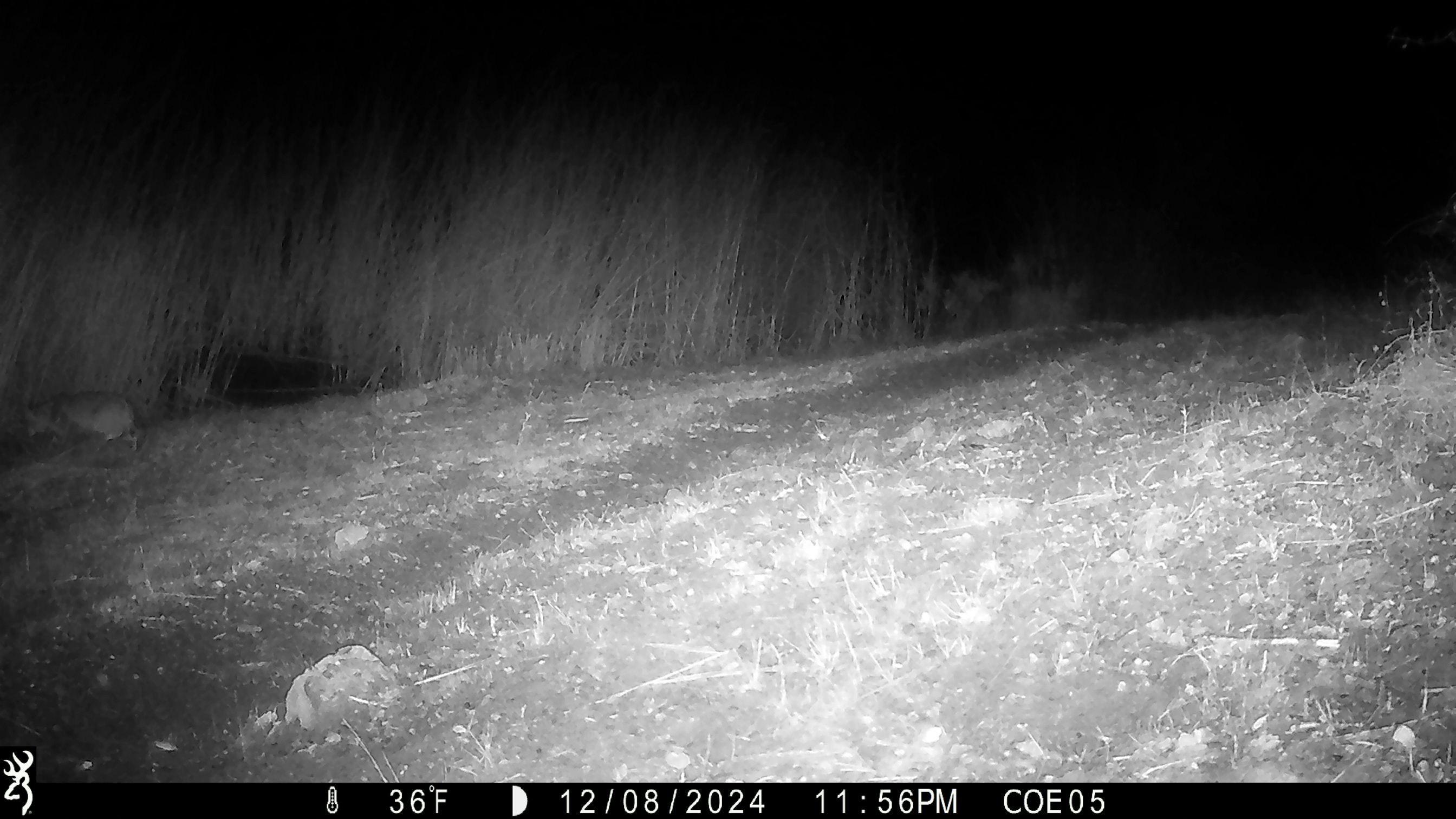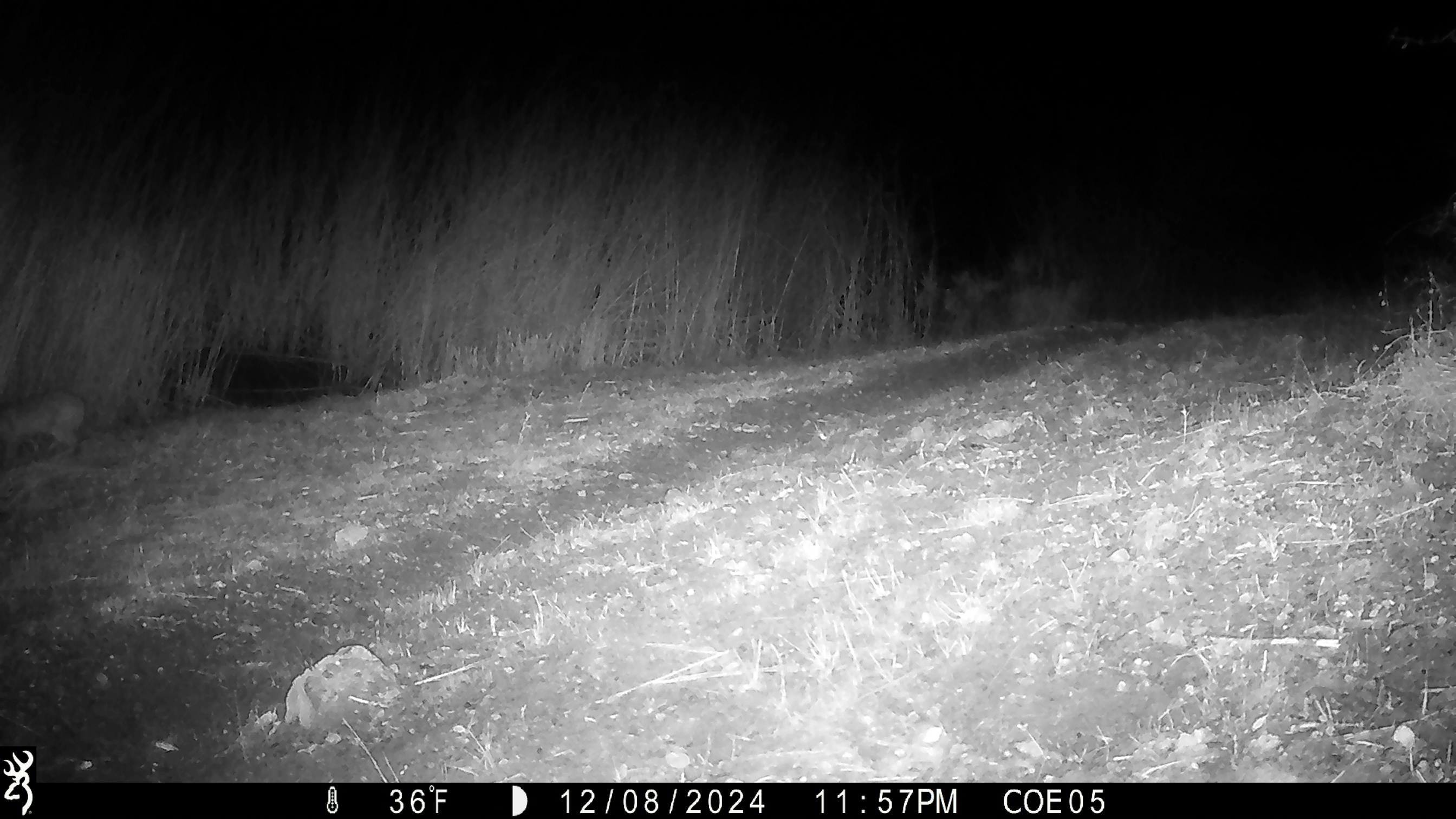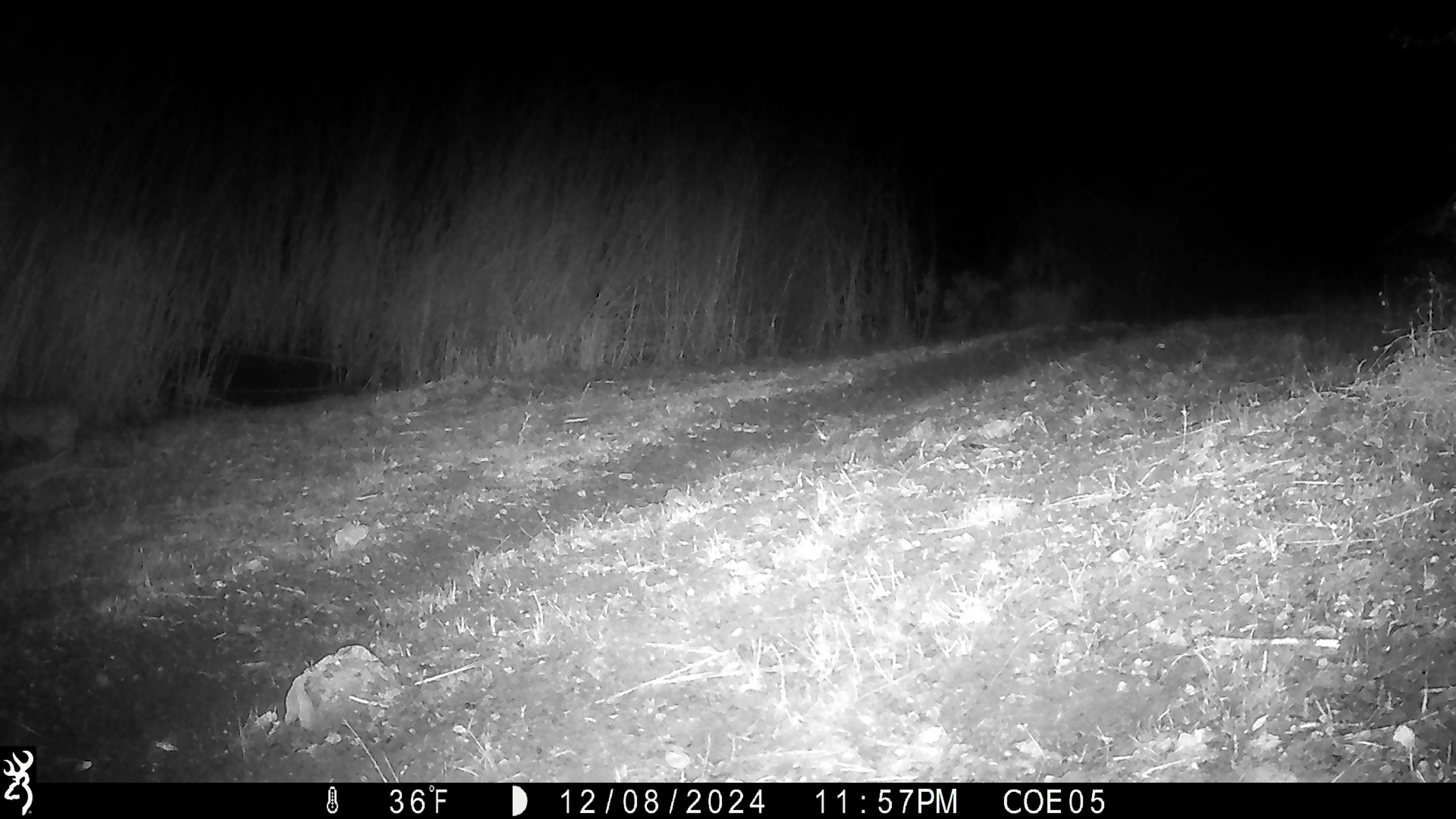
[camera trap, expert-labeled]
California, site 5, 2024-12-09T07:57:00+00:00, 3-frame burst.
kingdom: Animalia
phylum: Chordata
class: Mammalia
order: Carnivora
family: Felidae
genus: Lynx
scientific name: Lynx rufus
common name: bobcat